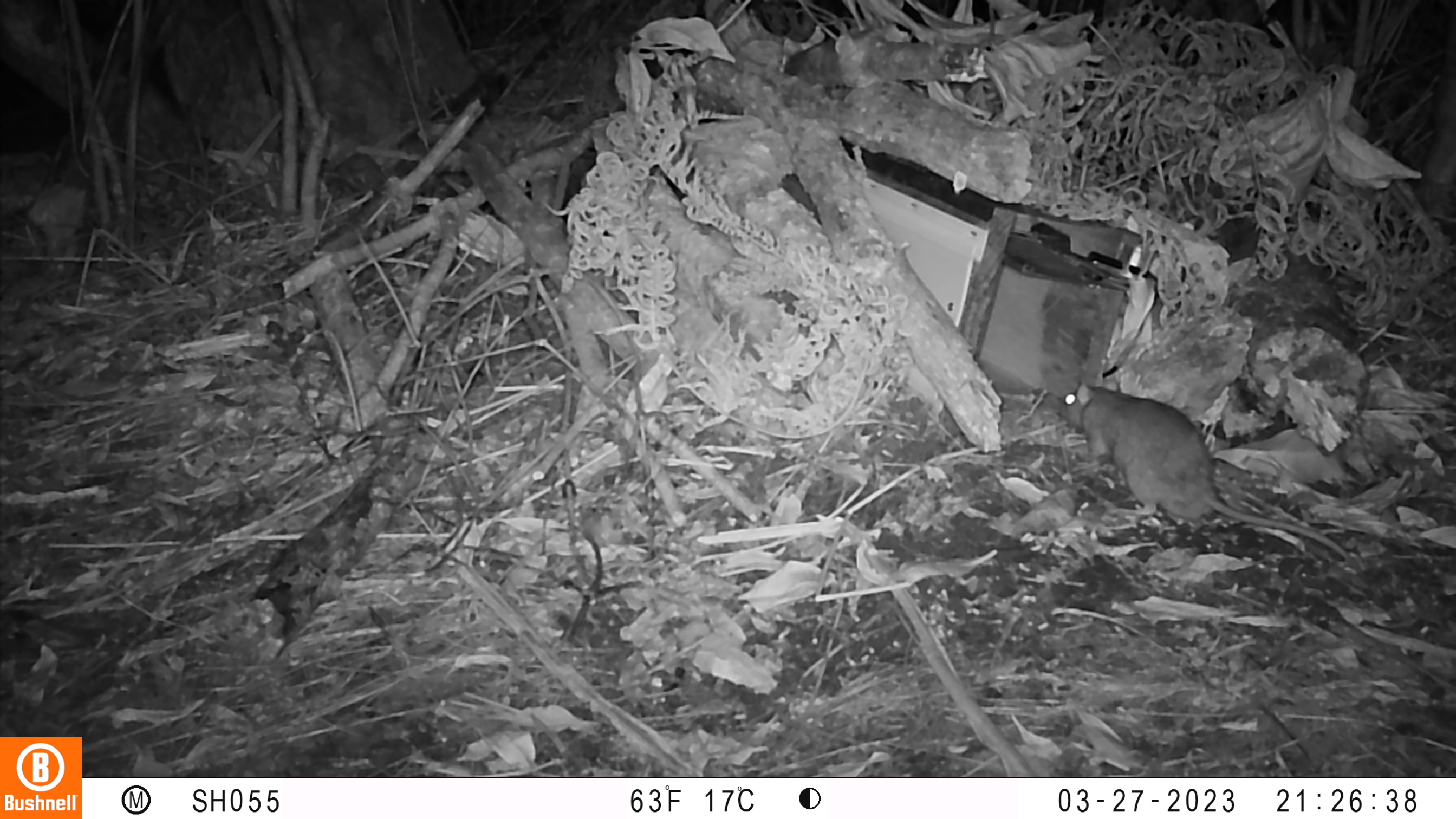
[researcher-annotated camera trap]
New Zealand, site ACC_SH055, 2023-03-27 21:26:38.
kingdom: Animalia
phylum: Chordata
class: Mammalia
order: Rodentia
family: Muridae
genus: Rattus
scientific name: Rattus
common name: rat